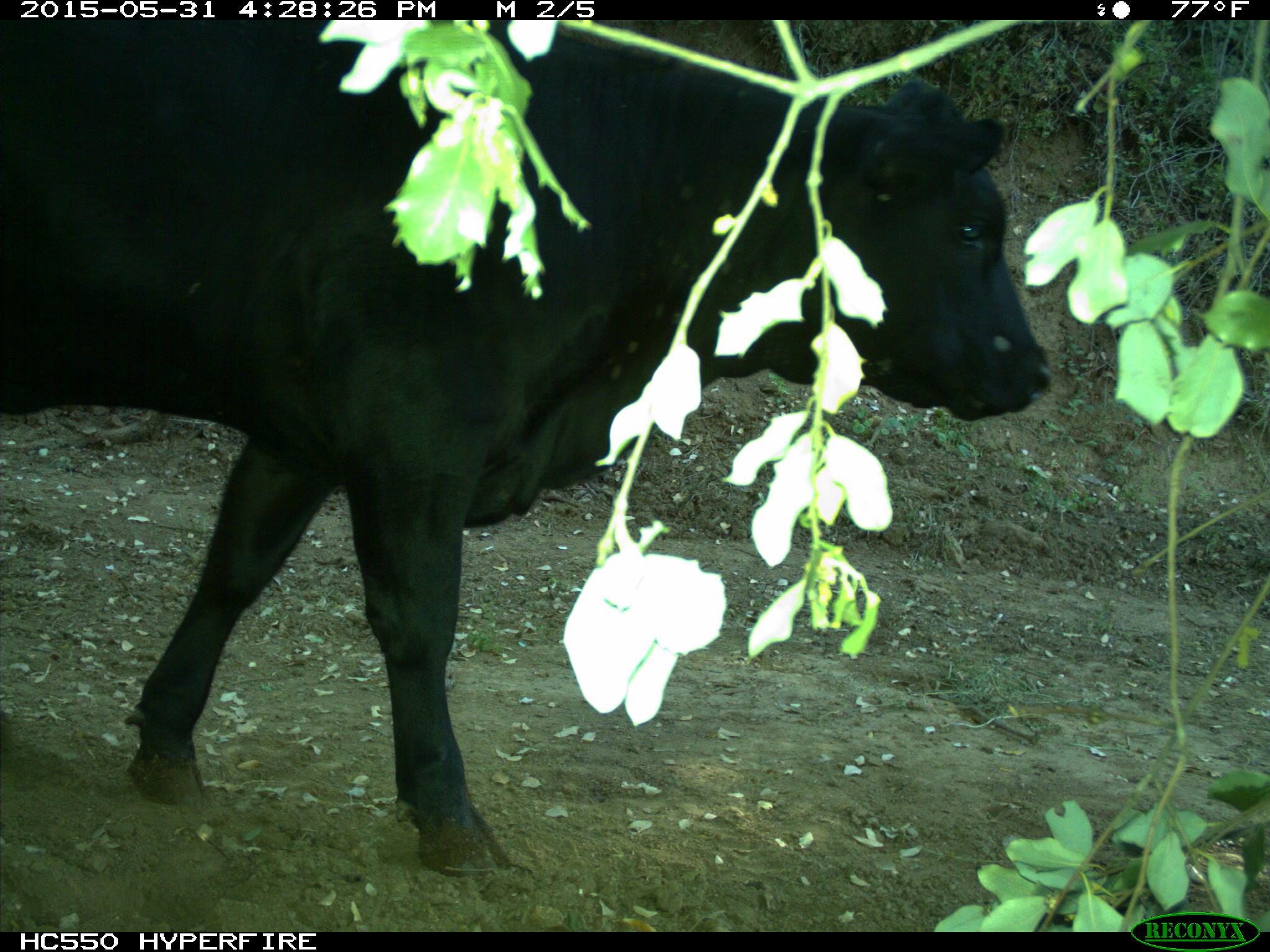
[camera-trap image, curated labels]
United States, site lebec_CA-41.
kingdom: Animalia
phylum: Chordata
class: Mammalia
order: Artiodactyla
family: Bovidae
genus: Bos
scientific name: Bos taurus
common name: domestic cow